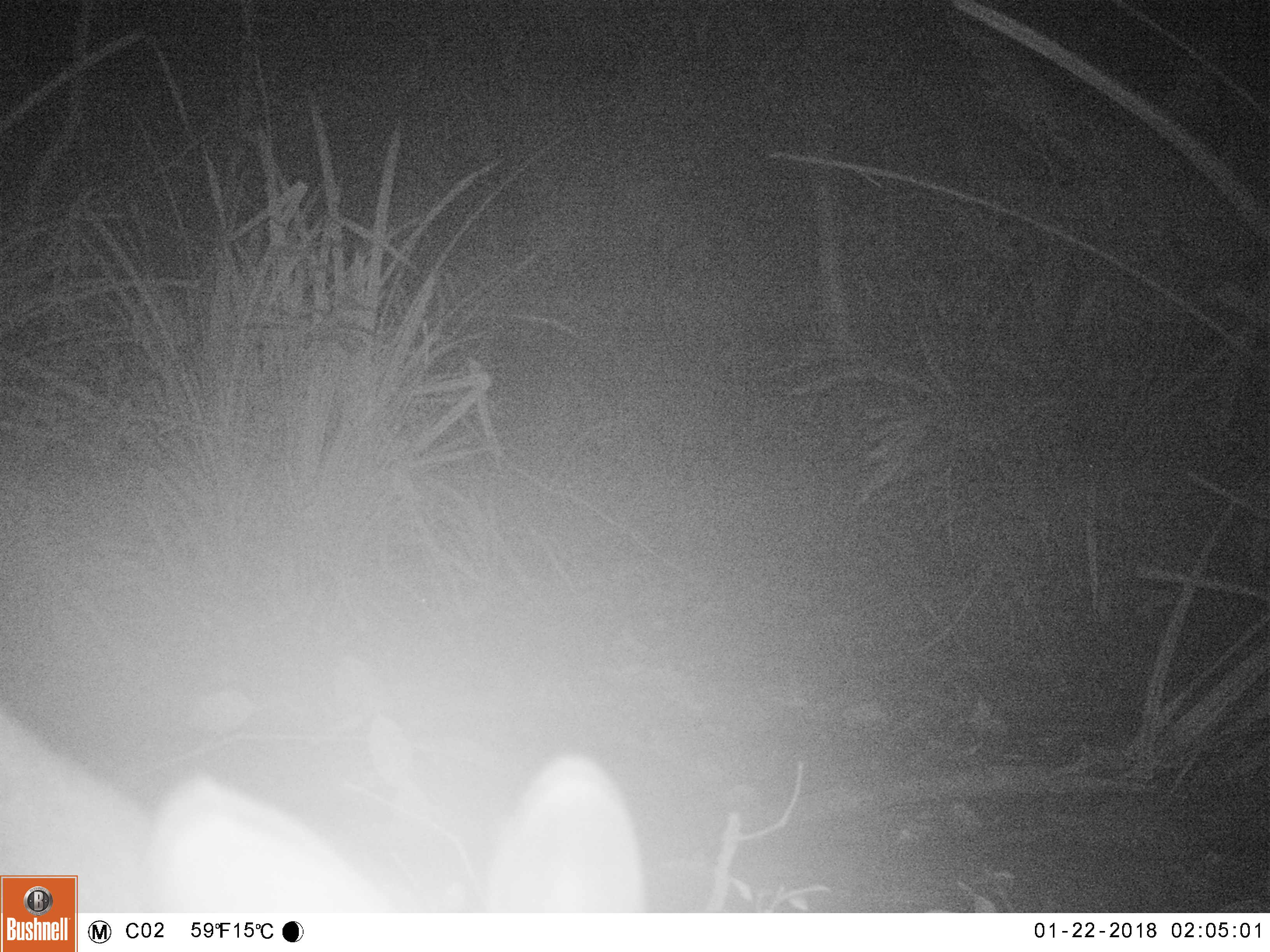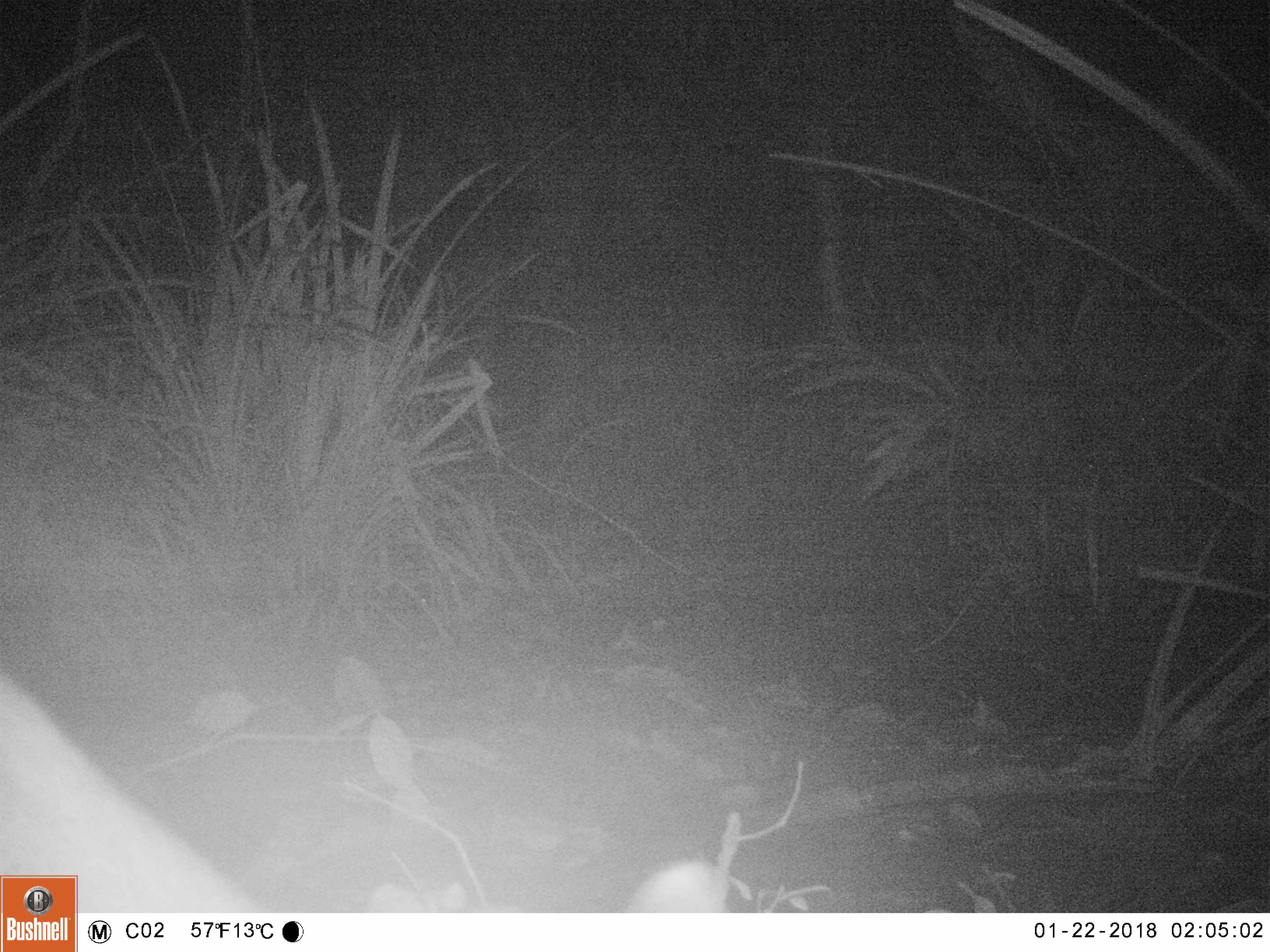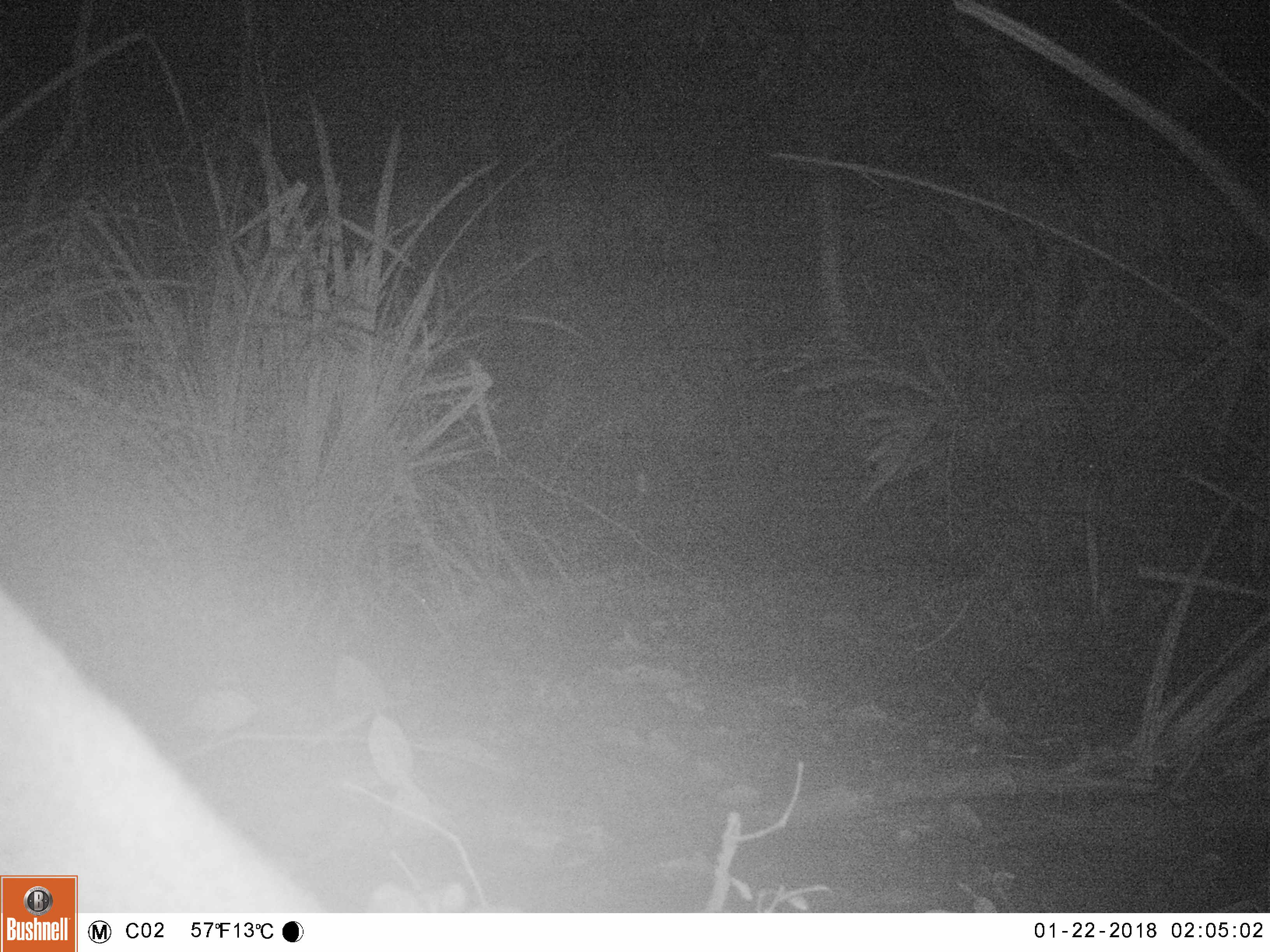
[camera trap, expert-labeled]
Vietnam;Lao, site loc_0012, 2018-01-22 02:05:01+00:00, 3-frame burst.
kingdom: Animalia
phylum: Chordata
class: Mammalia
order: Artiodactyla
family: Cervidae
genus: Muntiacus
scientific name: Muntiacus rooseveltorum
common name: roosevelt's muntjac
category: roosevelts muntjac group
Roosevelts muntjac group (roosevelt's muntjac) (Muntiacus rooseveltorum). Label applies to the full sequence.